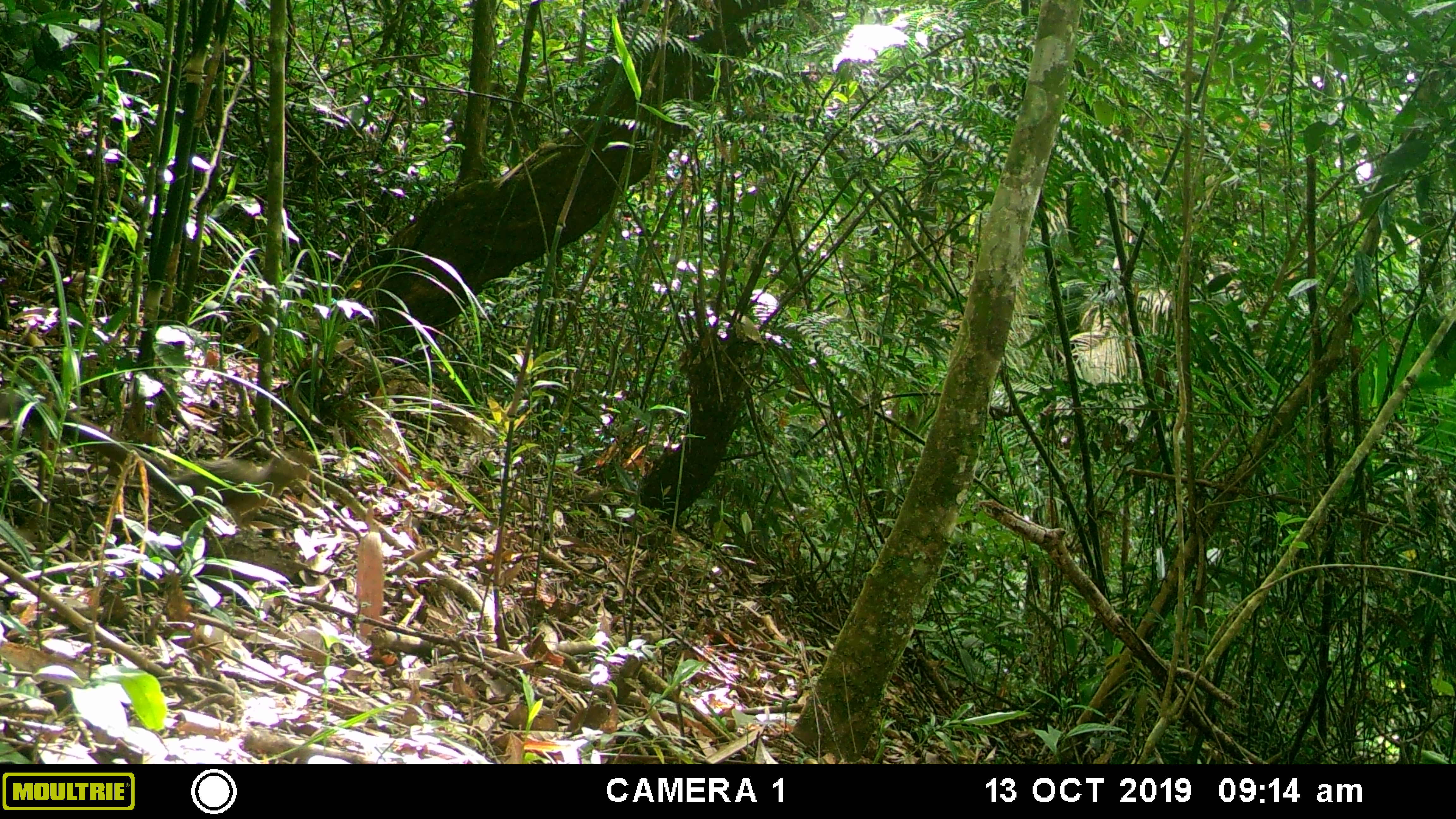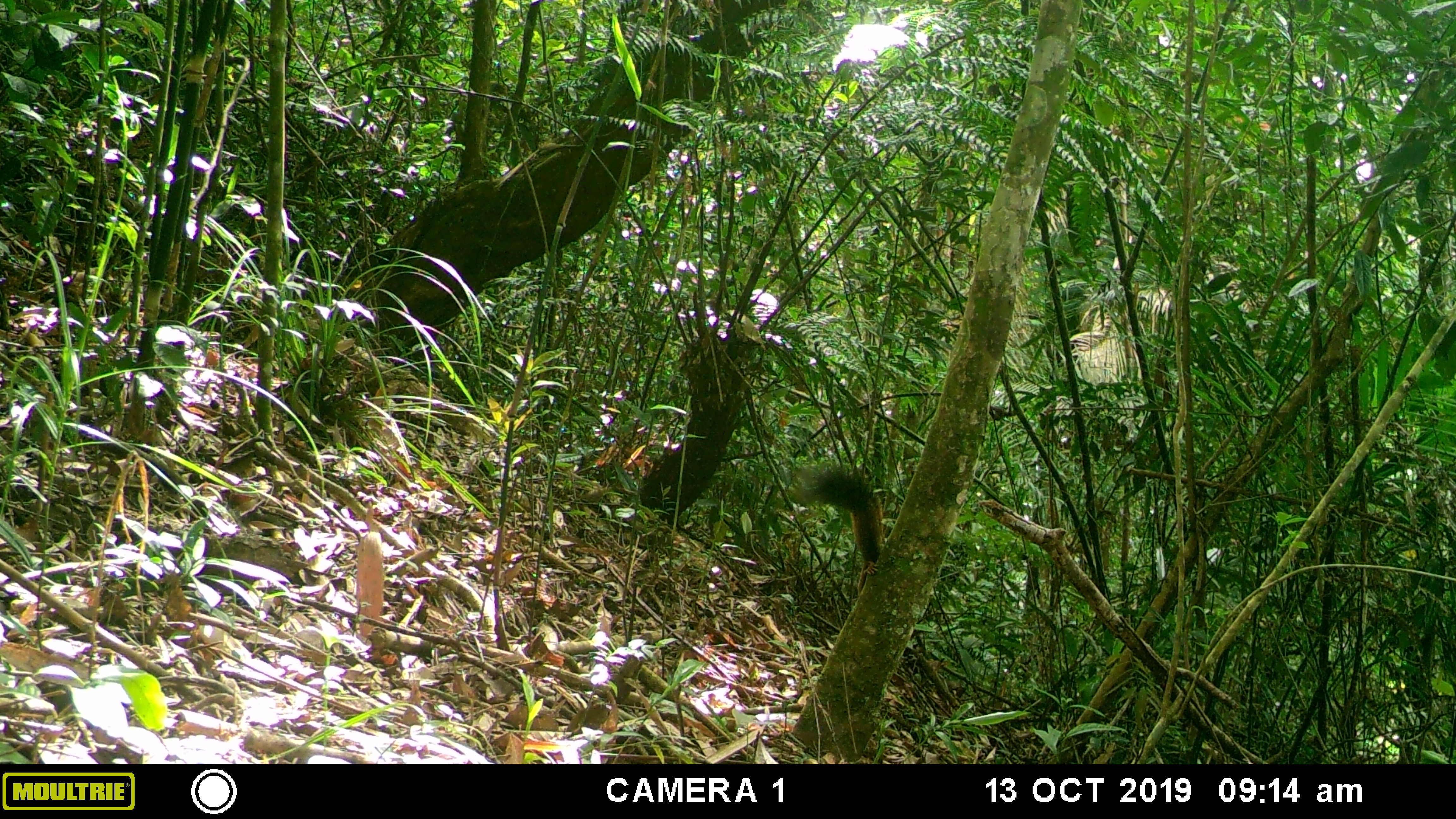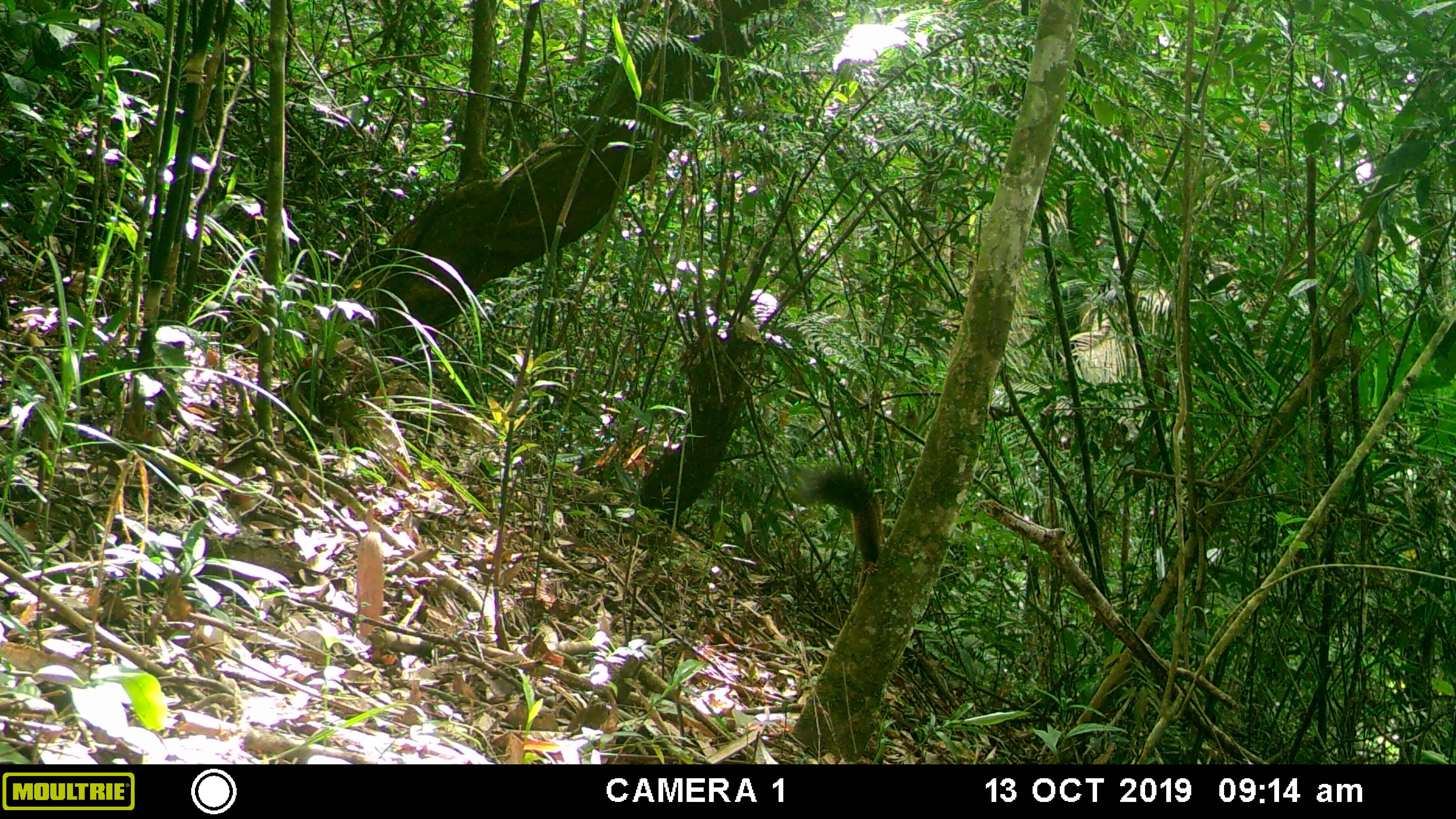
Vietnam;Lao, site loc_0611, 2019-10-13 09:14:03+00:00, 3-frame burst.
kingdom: Animalia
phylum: Chordata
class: Mammalia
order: Rodentia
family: Sciuridae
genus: Callosciurus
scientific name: Callosciurus erythraeus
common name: pallas's squirrel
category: pallass squirrel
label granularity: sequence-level